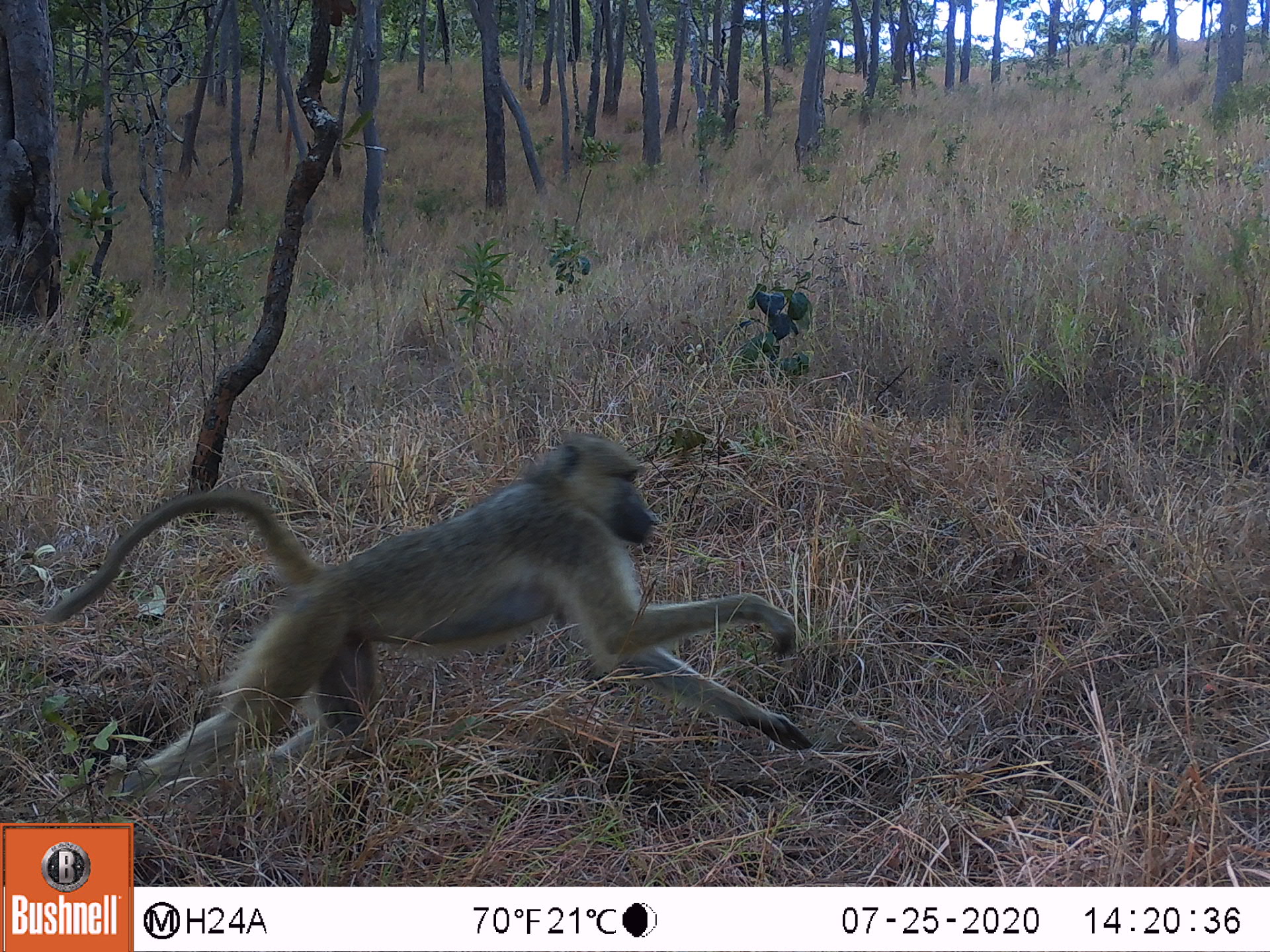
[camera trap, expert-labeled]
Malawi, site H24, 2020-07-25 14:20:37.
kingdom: Animalia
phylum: Chordata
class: Mammalia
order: Primates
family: Cercopithecidae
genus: Papio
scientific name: Papio cynocephalus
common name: yellow baboon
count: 1